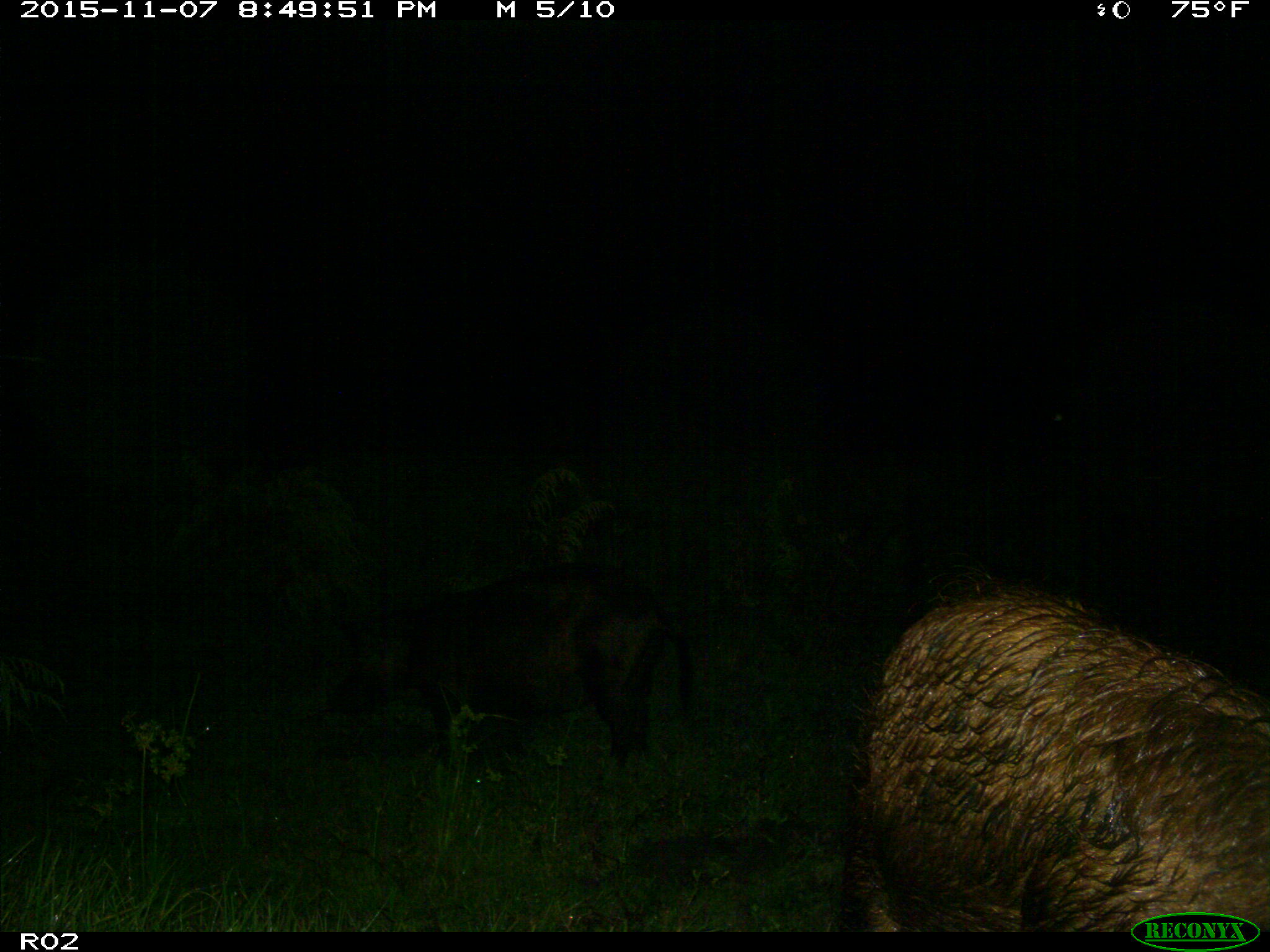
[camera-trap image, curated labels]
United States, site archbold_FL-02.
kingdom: Animalia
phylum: Chordata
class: Mammalia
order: Artiodactyla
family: Suidae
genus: Sus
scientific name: Sus scrofa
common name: wild boar